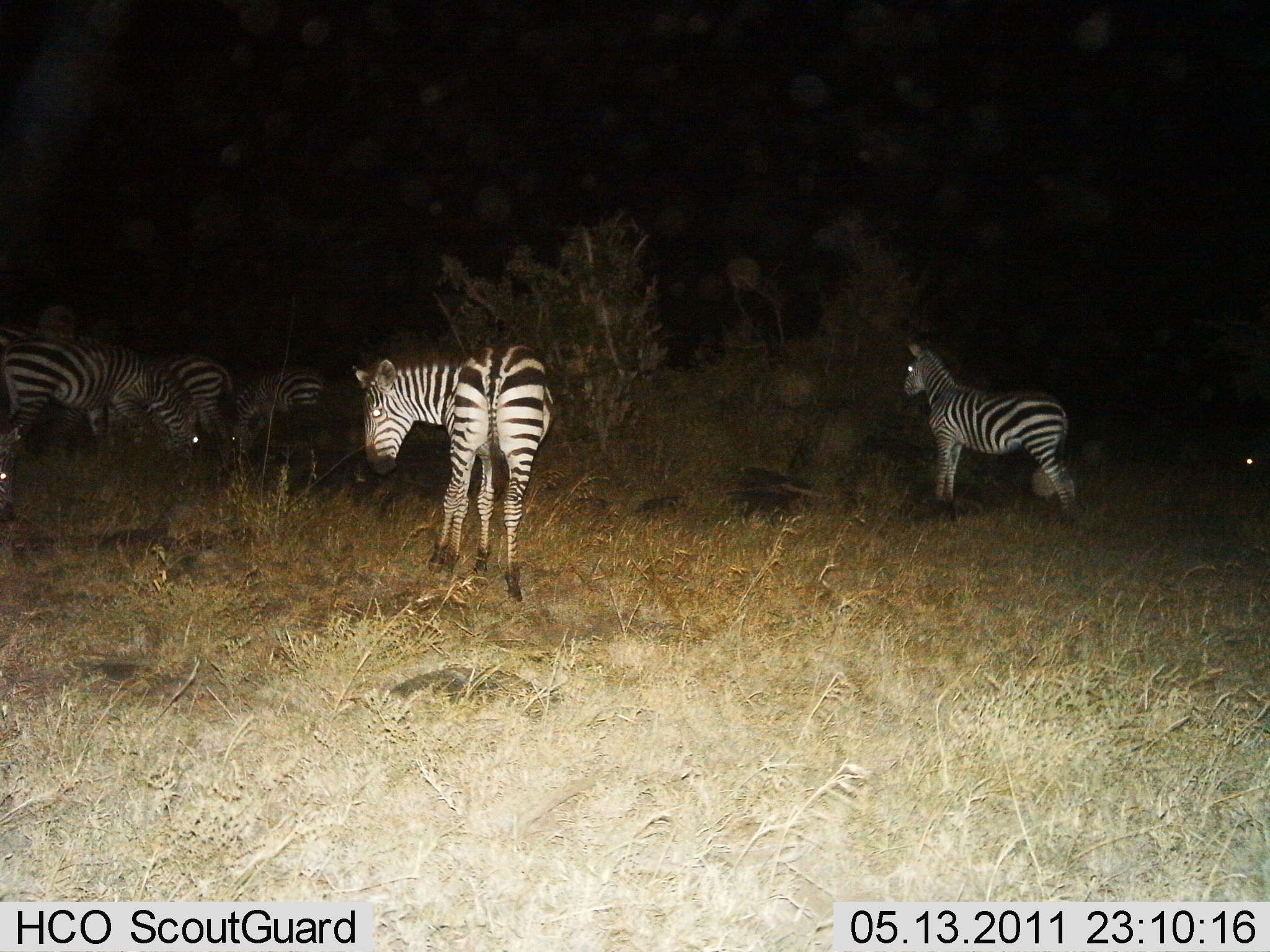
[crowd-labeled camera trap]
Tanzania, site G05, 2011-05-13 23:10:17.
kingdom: Animalia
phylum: Chordata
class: Mammalia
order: Perissodactyla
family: Equidae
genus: Equus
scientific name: Equus quagga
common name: plains zebra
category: zebra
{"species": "zebra (plains zebra) (Equus quagga)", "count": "6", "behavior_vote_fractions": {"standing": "81%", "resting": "12%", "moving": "0%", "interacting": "0%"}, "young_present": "0%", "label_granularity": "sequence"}